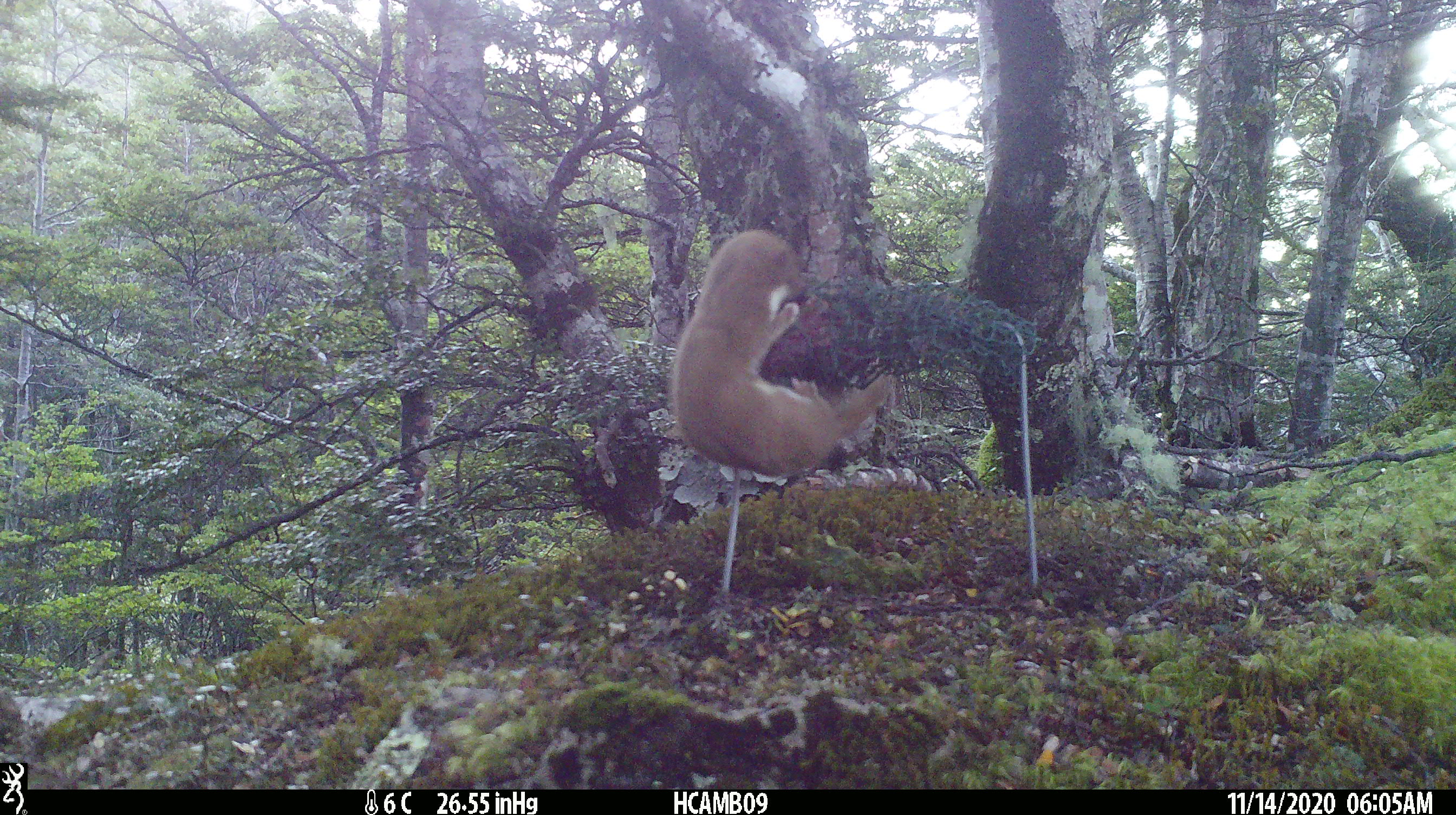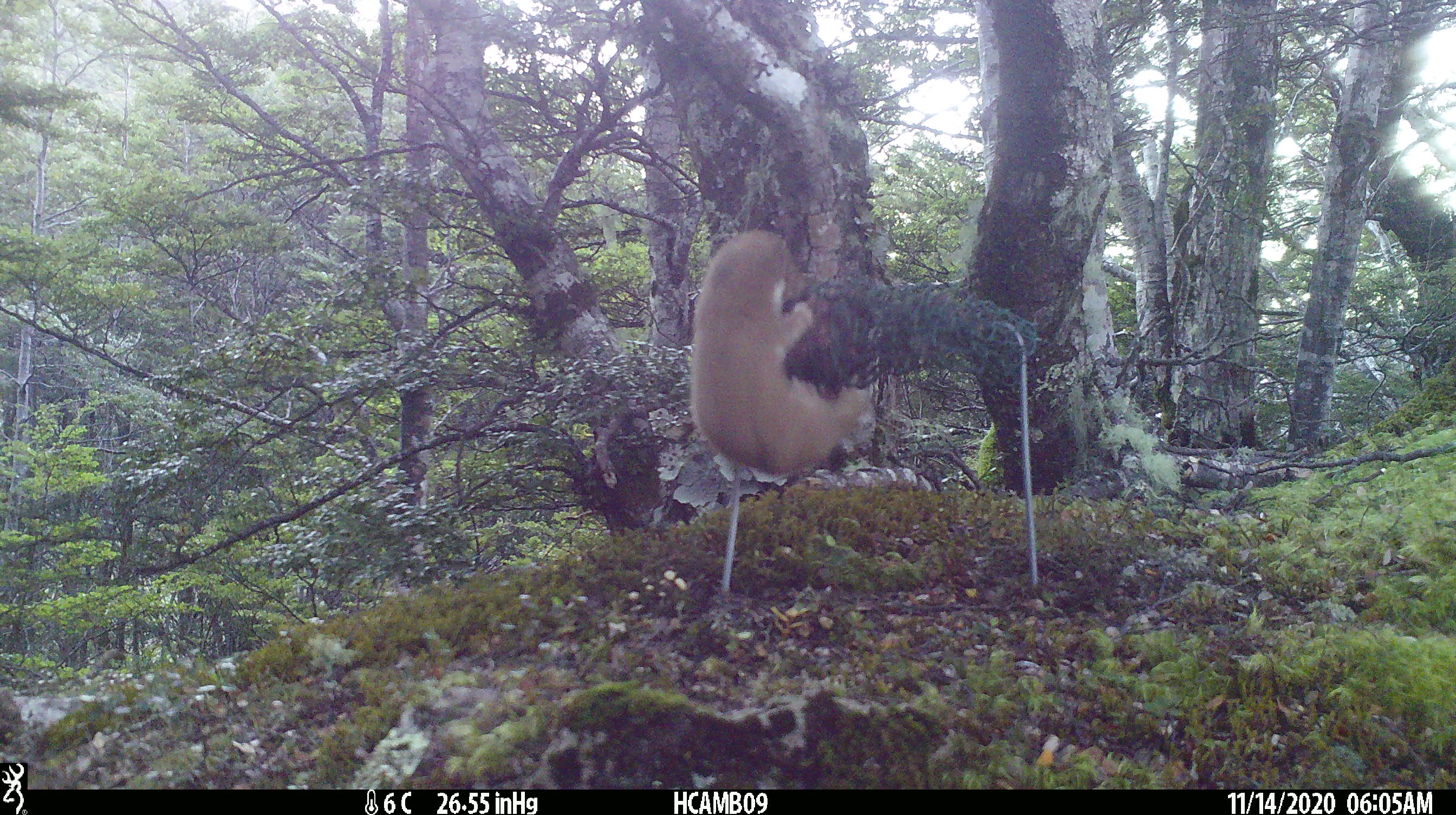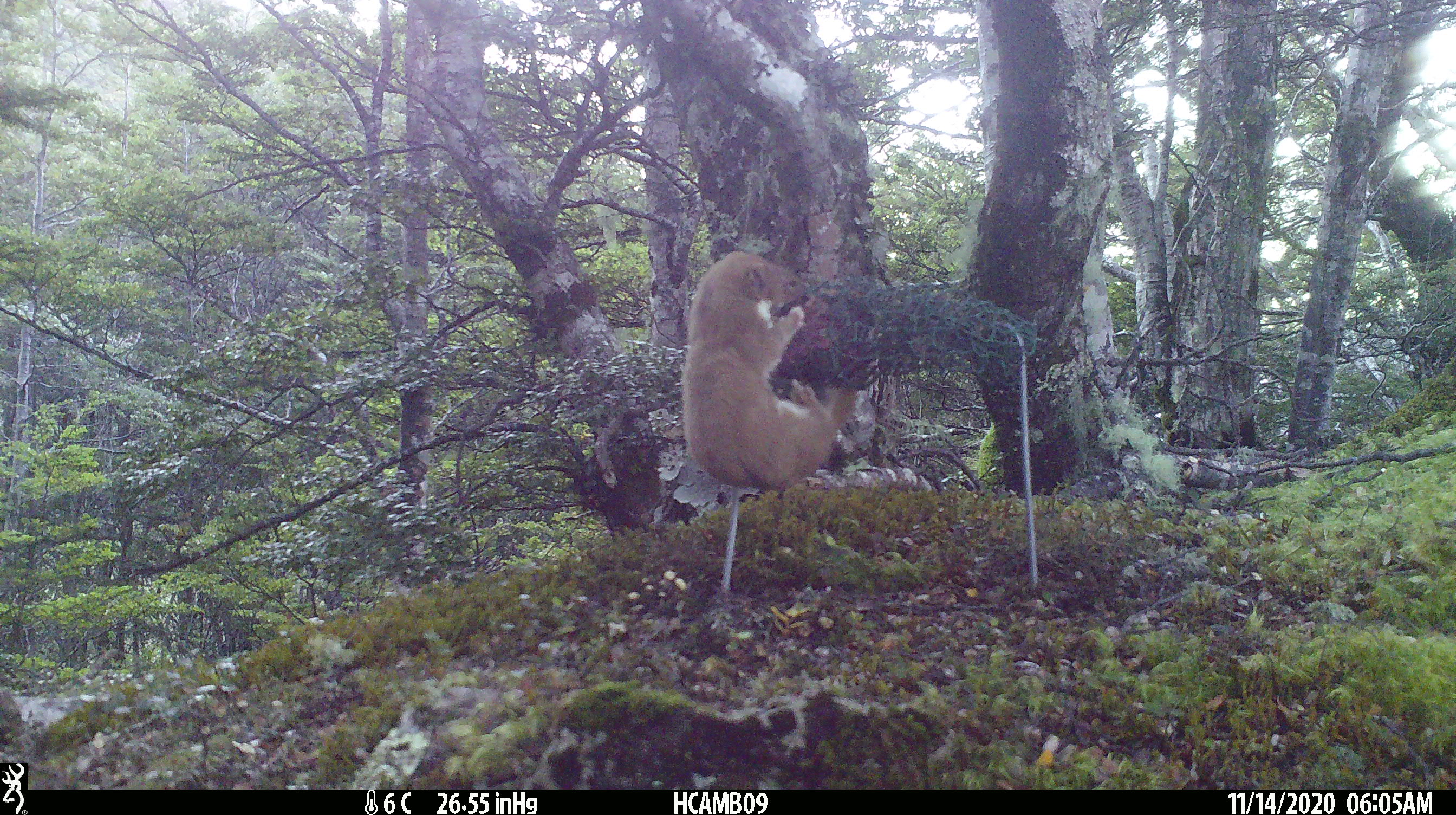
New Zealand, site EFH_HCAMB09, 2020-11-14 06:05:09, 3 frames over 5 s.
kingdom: Animalia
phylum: Chordata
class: Mammalia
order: Carnivora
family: Mustelidae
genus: Mustela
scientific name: Mustela nivalis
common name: least weasel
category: weasel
Weasel (least weasel) (Mustela nivalis).